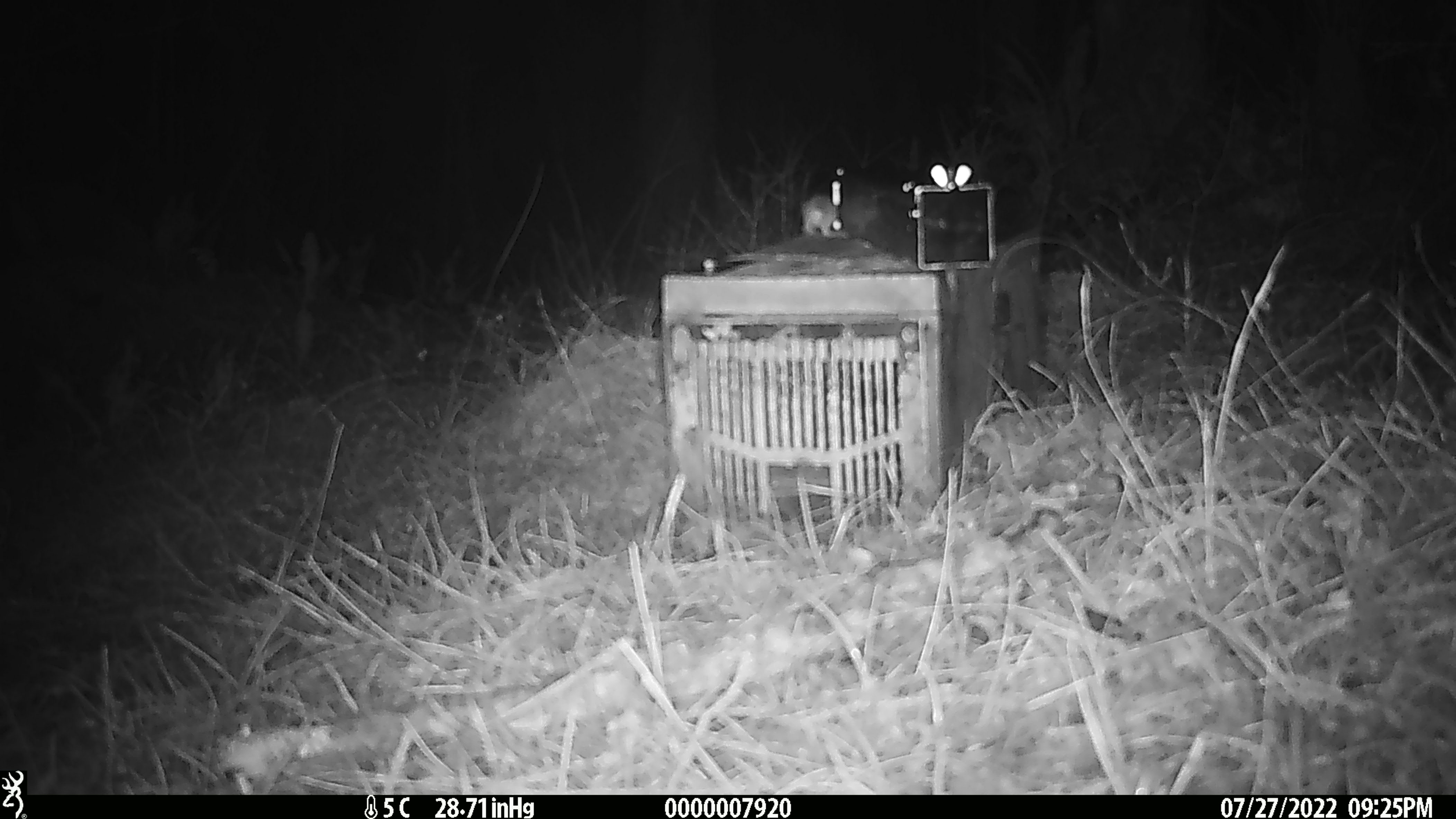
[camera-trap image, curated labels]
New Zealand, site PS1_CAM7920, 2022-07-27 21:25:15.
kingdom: Animalia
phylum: Chordata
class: Mammalia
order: Rodentia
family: Muridae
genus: Mus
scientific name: Mus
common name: mouse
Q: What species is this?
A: Mouse (Mus).